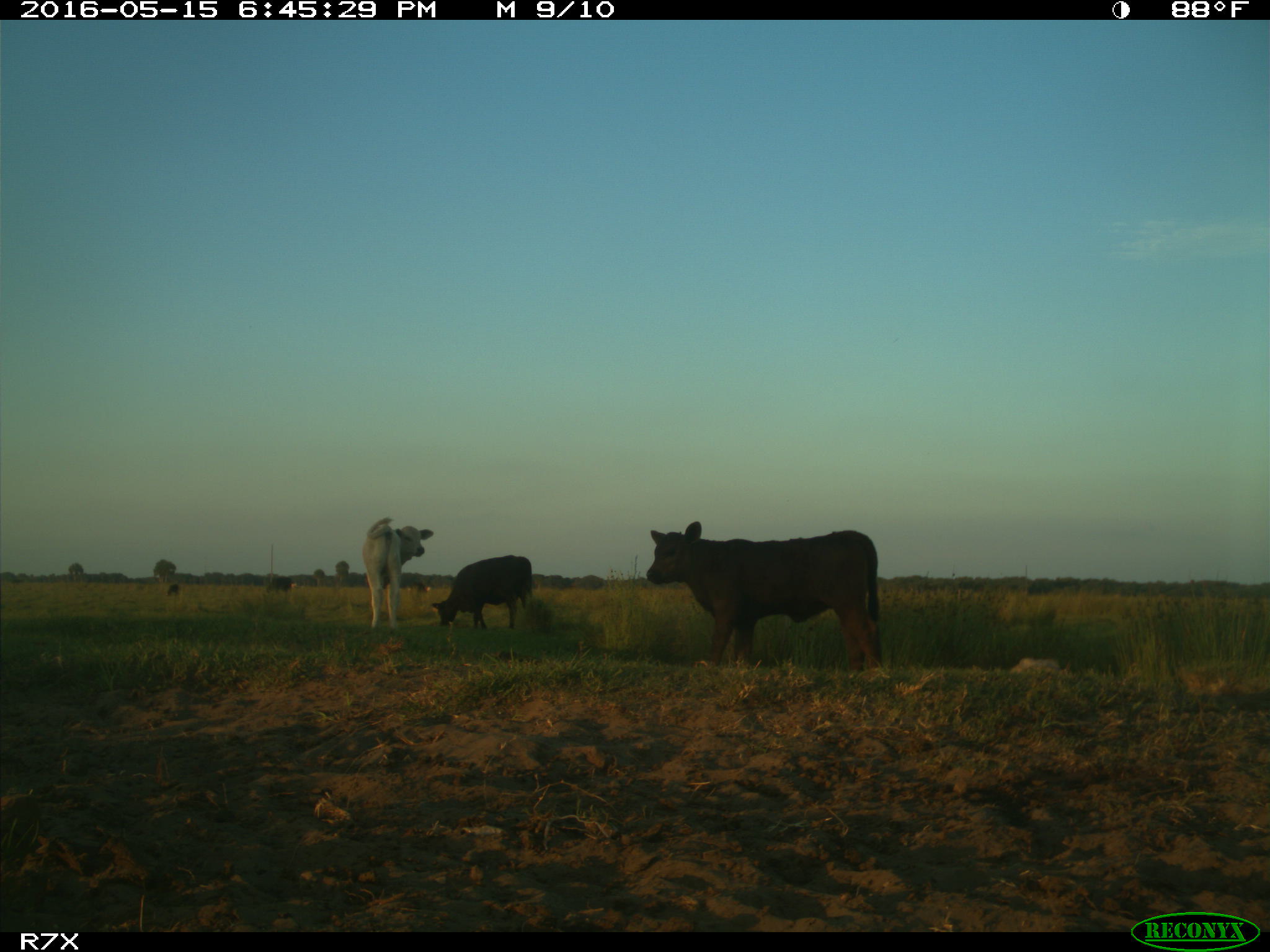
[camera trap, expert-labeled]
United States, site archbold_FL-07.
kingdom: Animalia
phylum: Chordata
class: Mammalia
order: Artiodactyla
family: Bovidae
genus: Bos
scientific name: Bos taurus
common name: domestic cow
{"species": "Bos taurus (domestic cow)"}